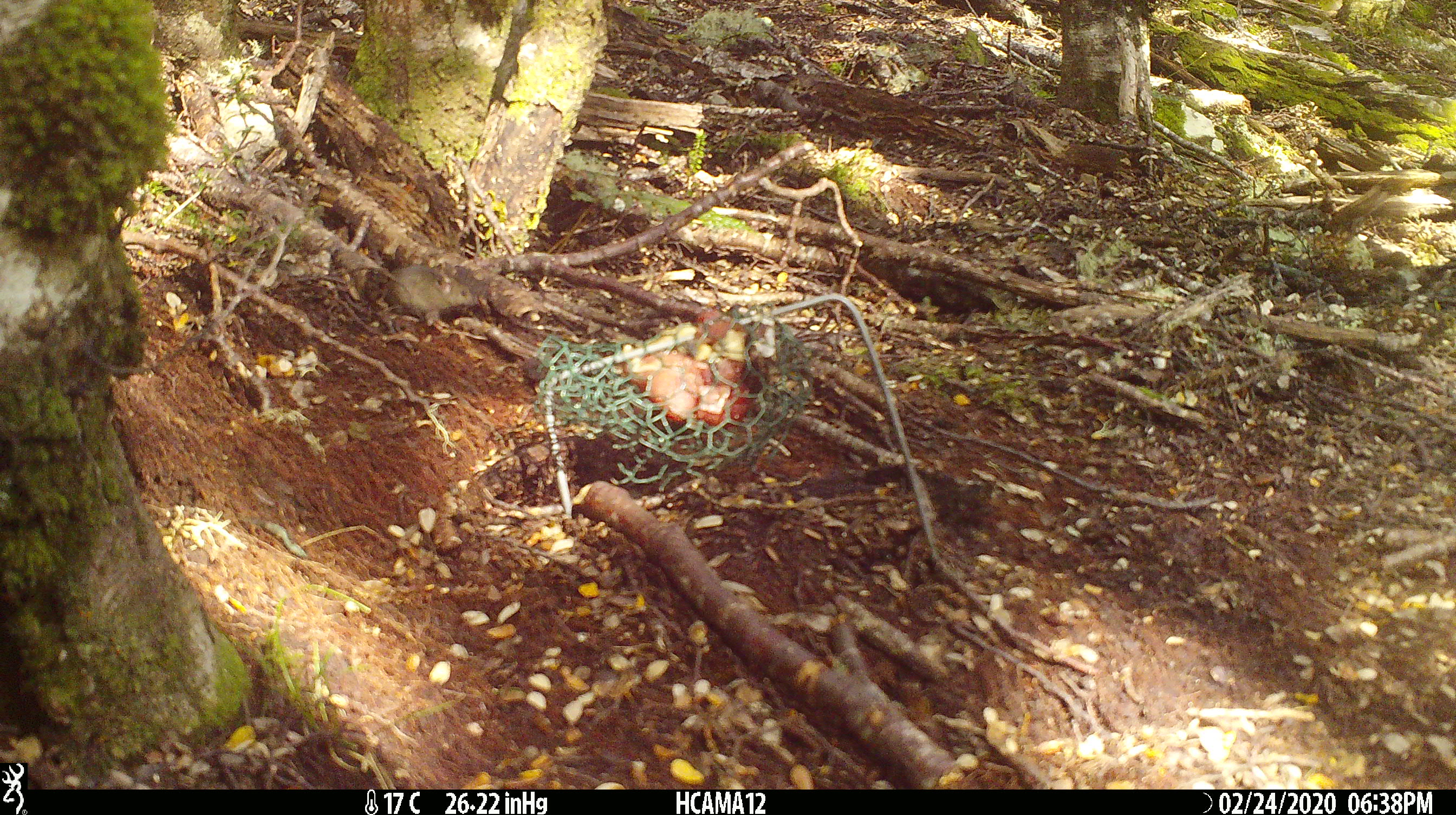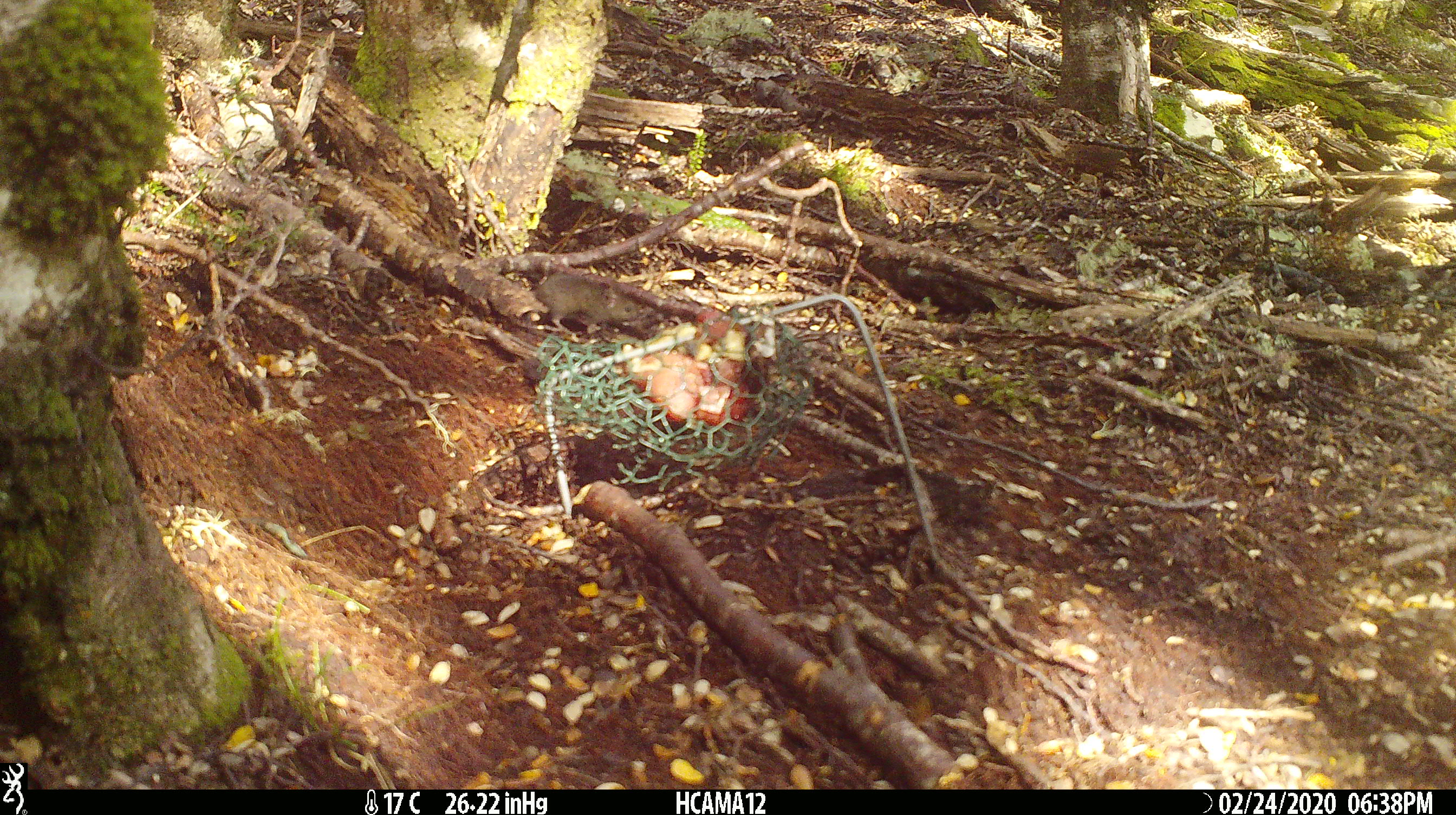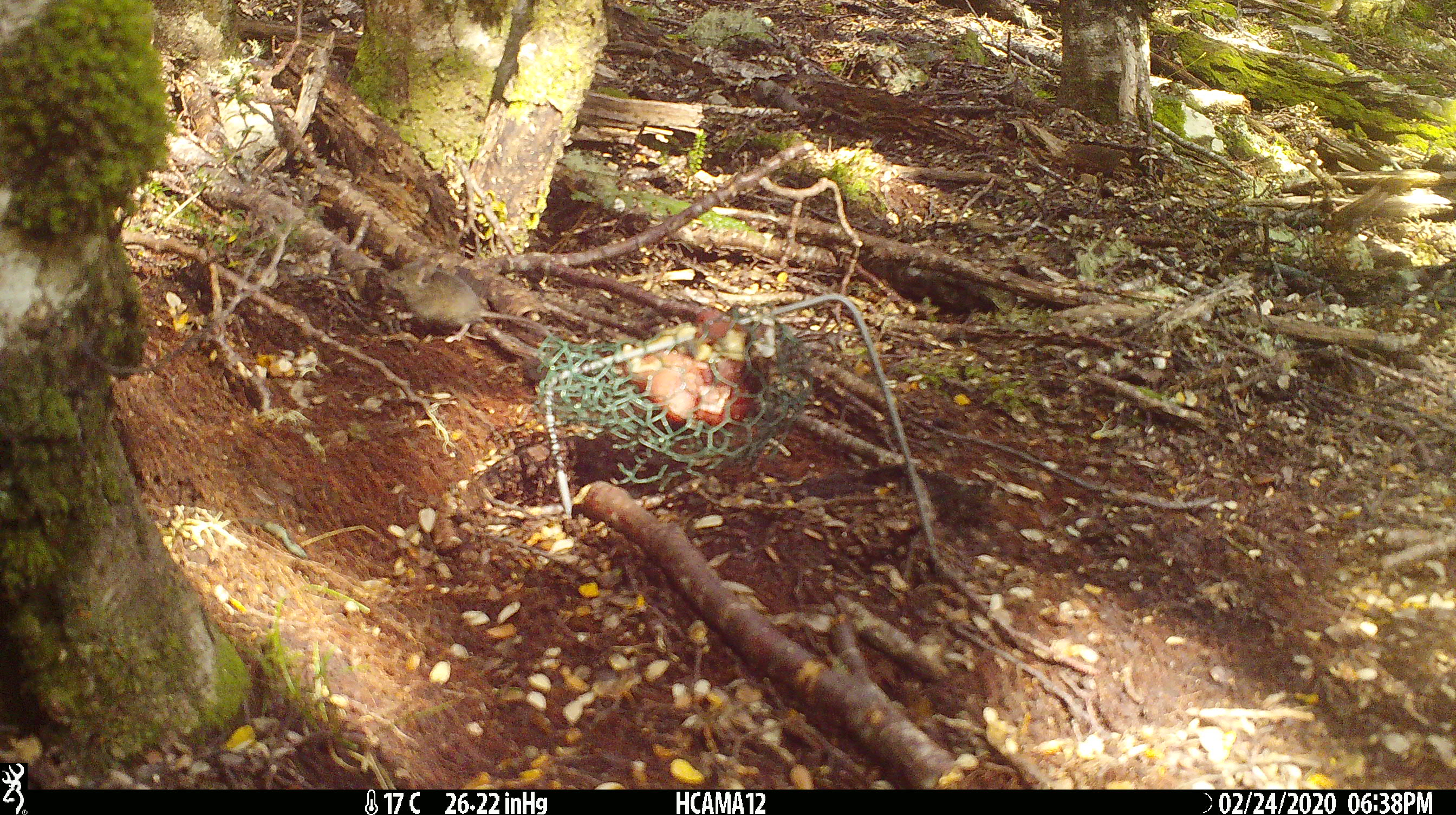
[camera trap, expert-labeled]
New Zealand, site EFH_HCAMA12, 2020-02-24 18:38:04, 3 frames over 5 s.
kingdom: Animalia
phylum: Chordata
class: Mammalia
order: Rodentia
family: Muridae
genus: Mus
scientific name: Mus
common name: mouse